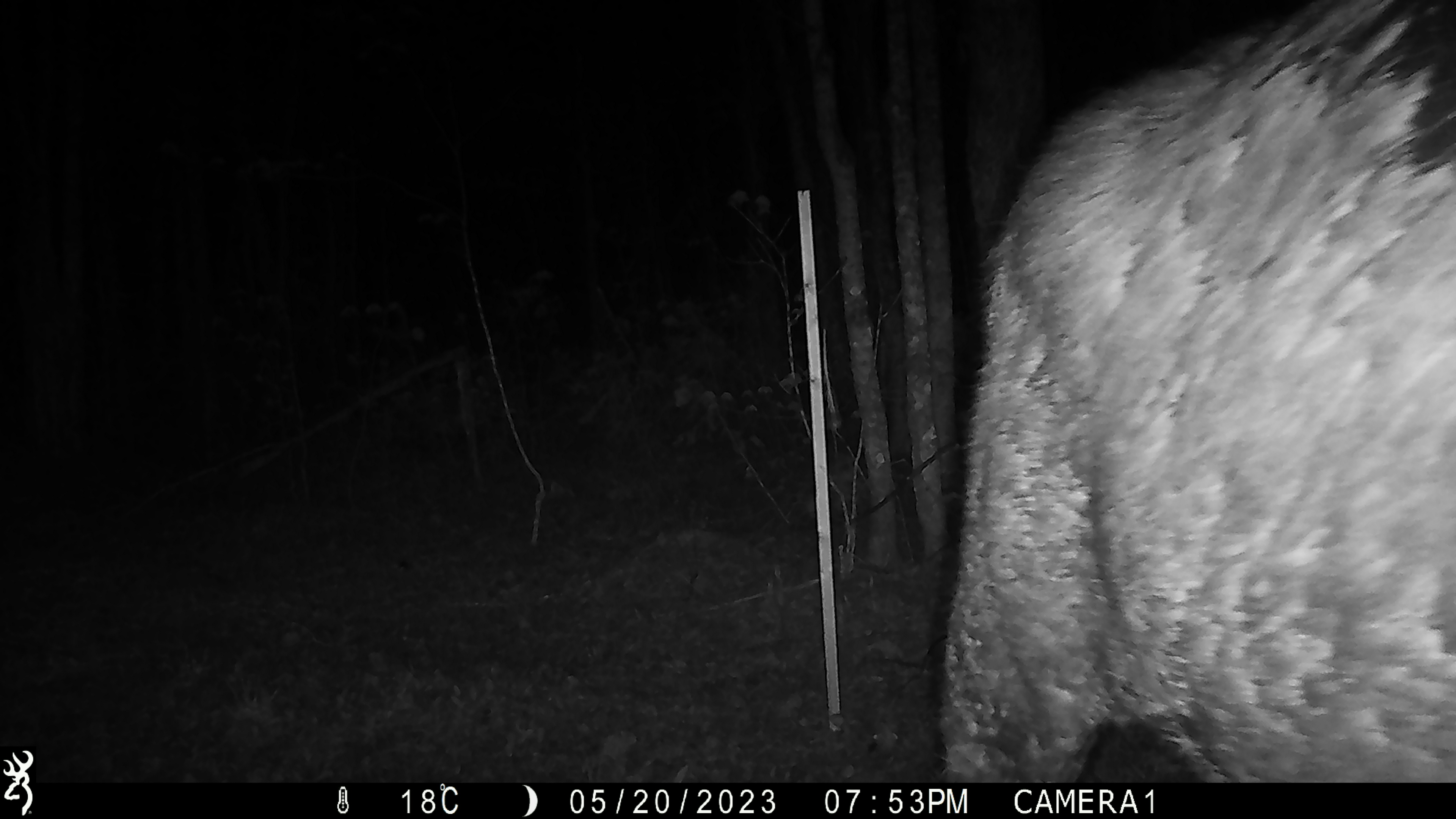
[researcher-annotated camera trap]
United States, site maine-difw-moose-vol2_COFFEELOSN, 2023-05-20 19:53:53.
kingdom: Animalia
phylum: Chordata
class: Mammalia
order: Artiodactyla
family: Cervidae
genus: Alces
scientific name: Alces alces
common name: moose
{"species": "moose (Alces alces)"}